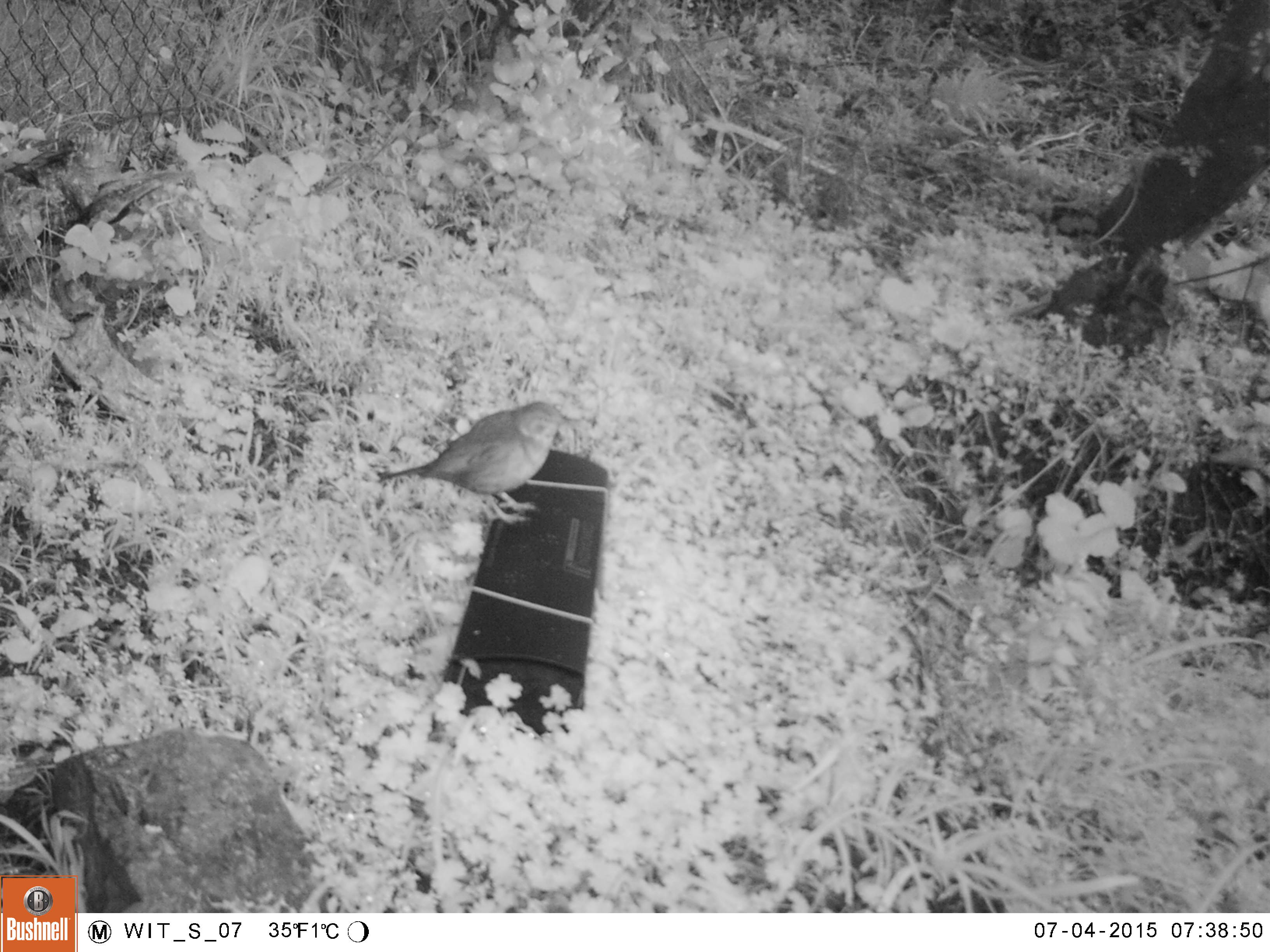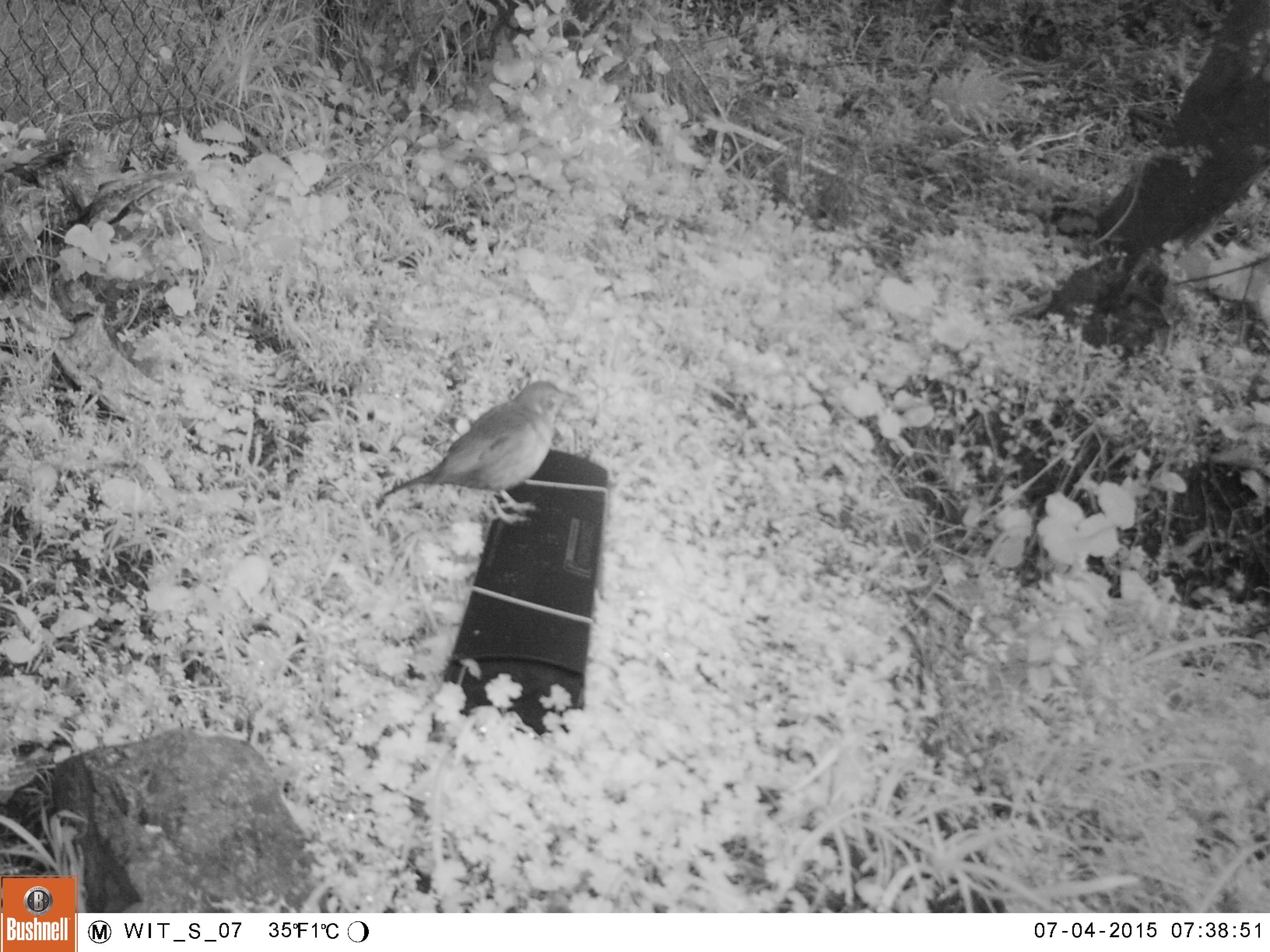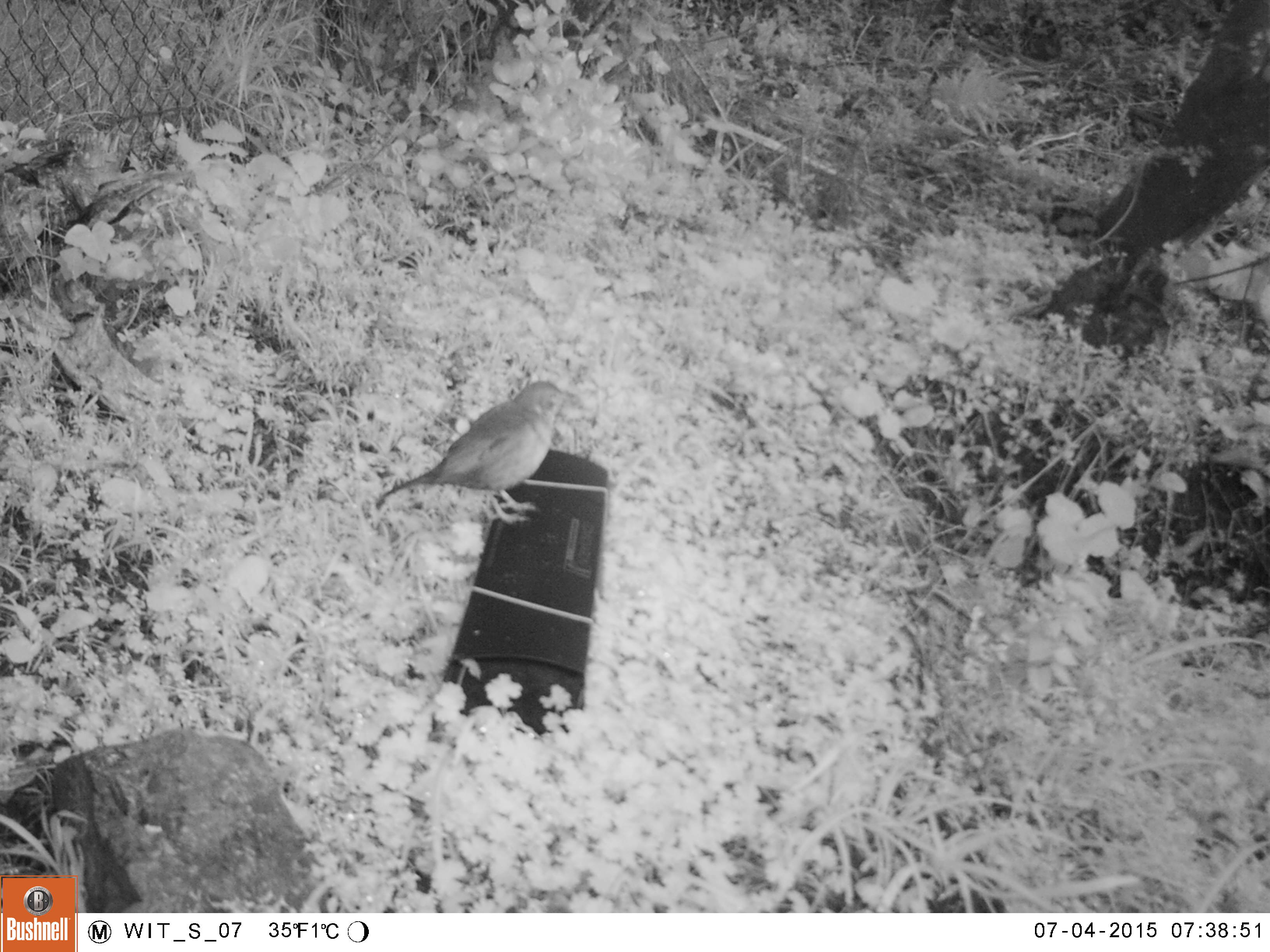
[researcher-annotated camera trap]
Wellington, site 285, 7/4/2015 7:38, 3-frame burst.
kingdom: Animalia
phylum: Chordata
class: Aves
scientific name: Aves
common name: bird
Bird (Aves).